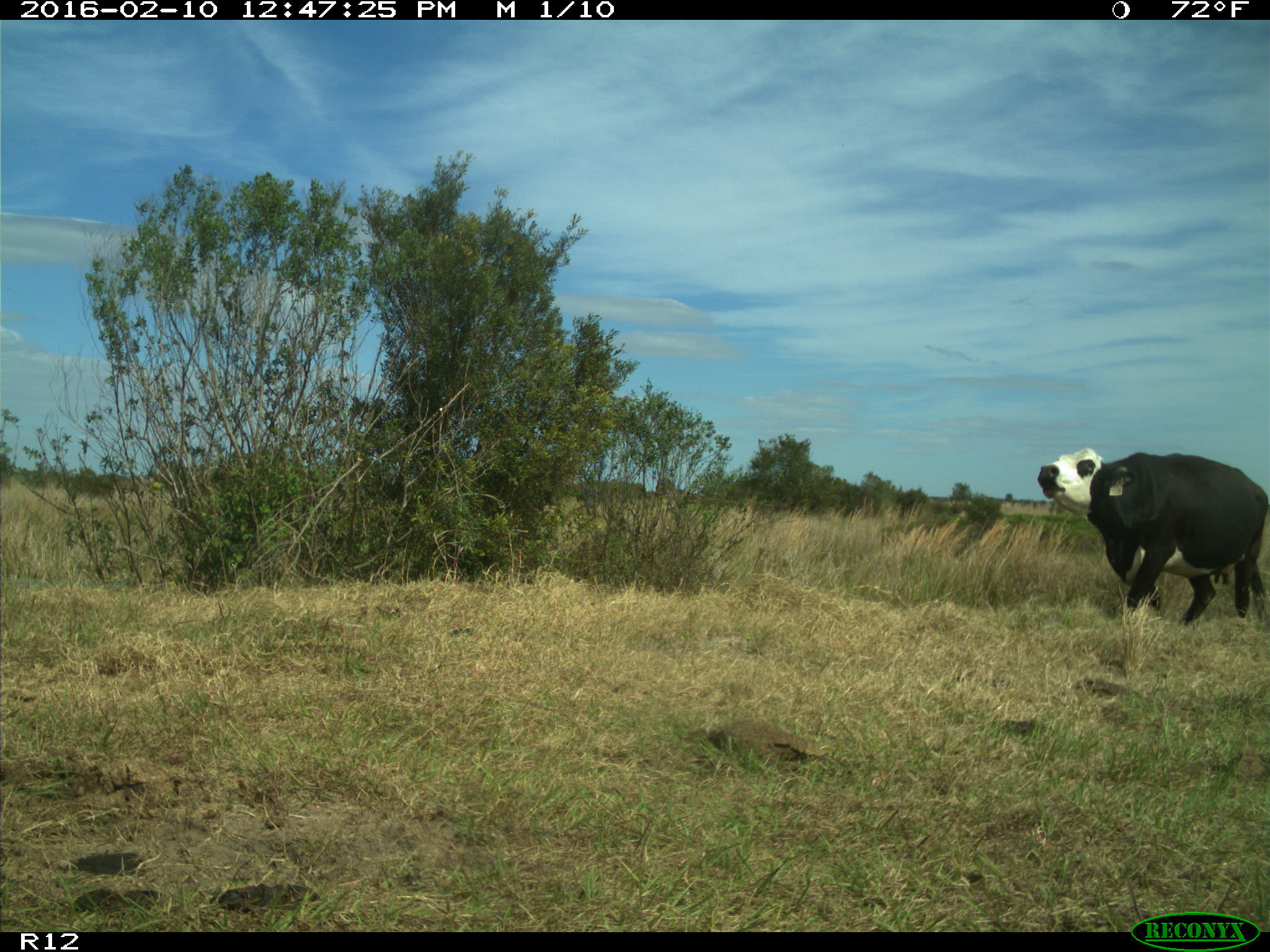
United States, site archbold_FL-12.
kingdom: Animalia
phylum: Chordata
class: Mammalia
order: Artiodactyla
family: Bovidae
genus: Bos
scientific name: Bos taurus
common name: domestic cow